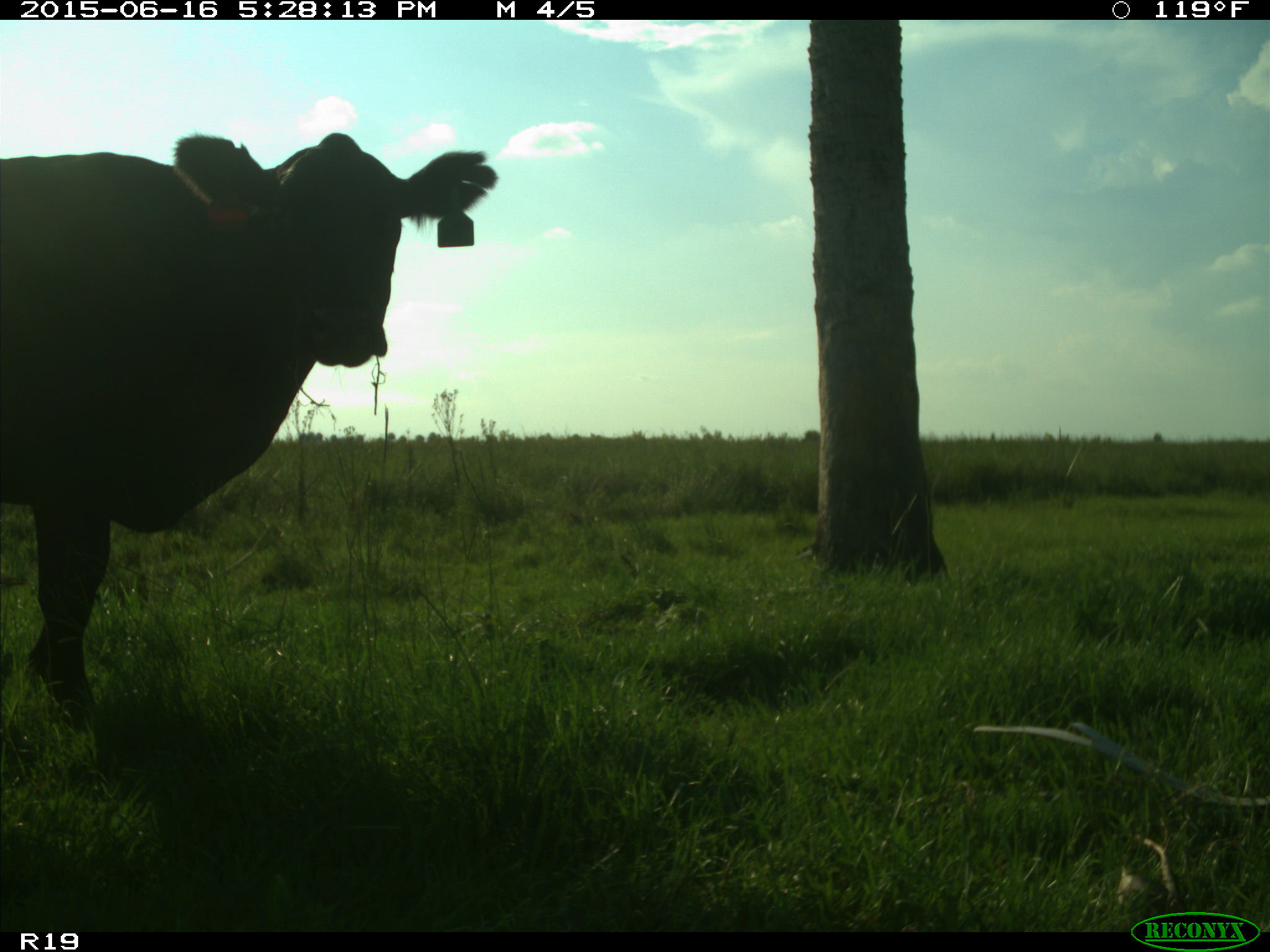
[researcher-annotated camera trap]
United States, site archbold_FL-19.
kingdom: Animalia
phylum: Chordata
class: Mammalia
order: Artiodactyla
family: Bovidae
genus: Bos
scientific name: Bos taurus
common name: domestic cow